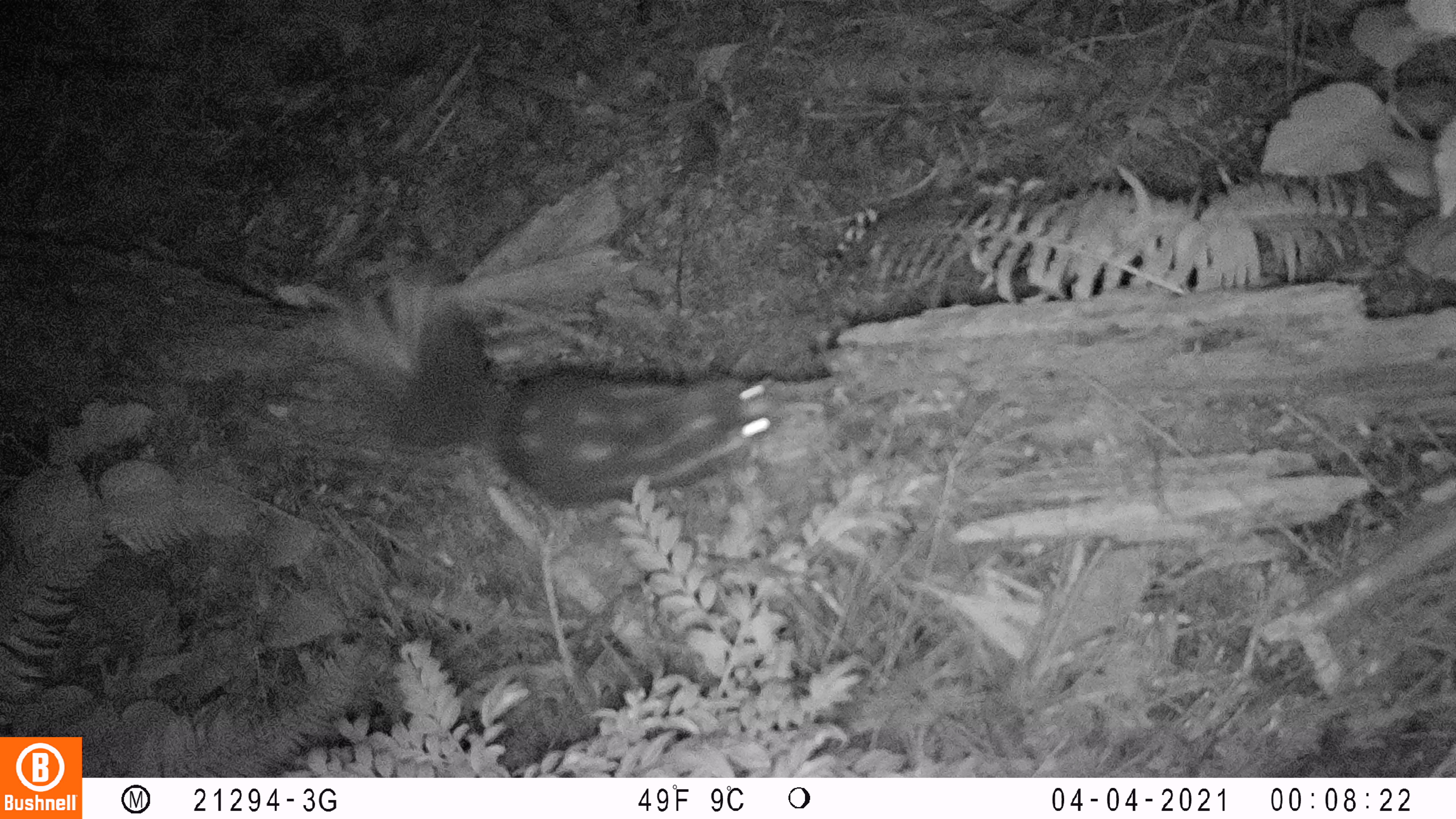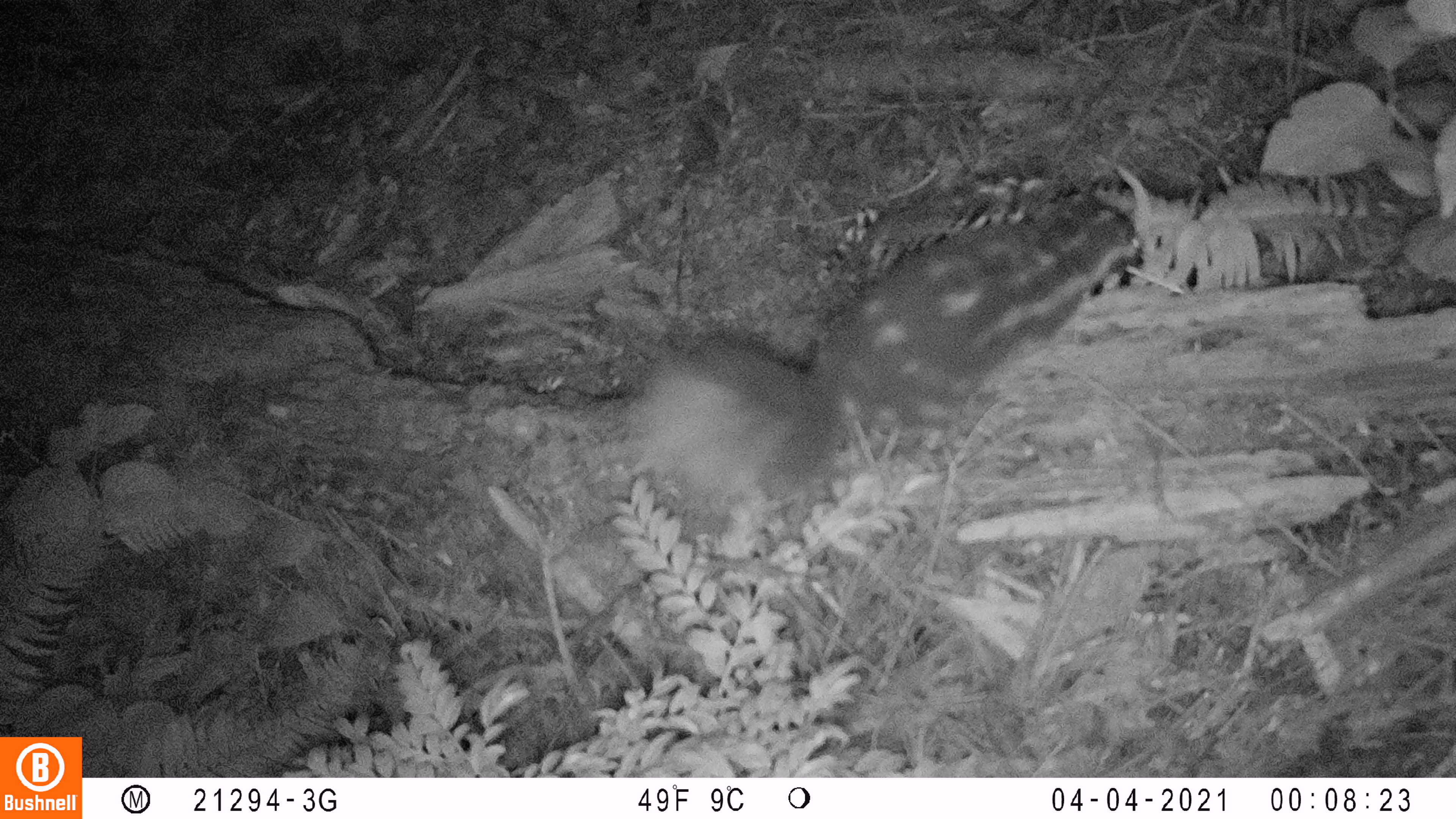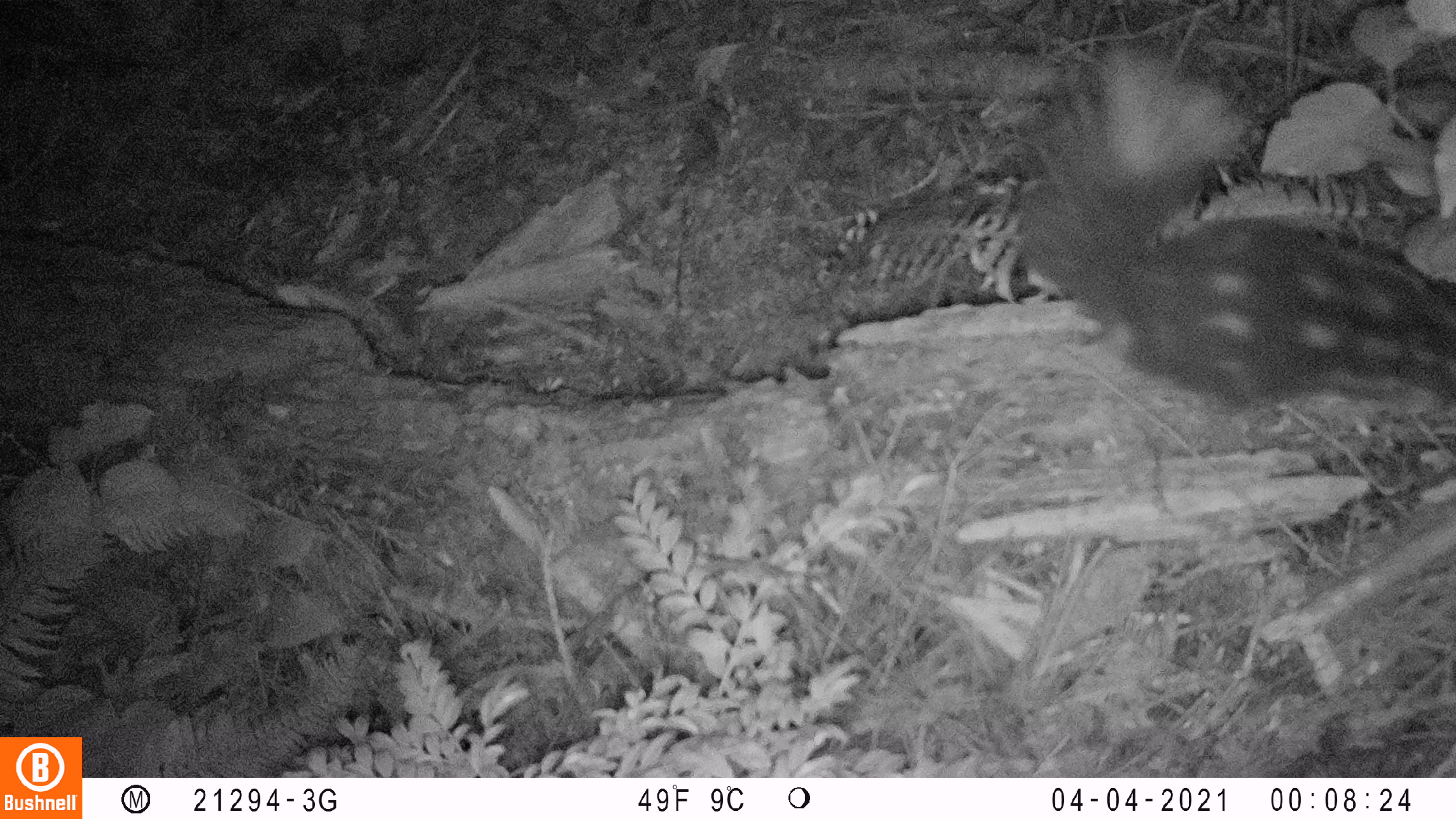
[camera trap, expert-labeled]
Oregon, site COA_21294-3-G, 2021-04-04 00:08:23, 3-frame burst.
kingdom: Animalia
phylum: Chordata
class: Mammalia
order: Carnivora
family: Mephitidae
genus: Spilogale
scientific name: Spilogale gracilis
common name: western spotted skunk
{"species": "western spotted skunk (Spilogale gracilis)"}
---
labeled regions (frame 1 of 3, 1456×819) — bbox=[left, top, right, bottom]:
western spotted skunk: bbox=[331, 277, 795, 520]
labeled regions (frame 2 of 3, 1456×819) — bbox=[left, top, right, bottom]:
western spotted skunk: bbox=[620, 190, 1147, 506]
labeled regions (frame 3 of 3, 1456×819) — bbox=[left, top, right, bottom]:
western spotted skunk: bbox=[1014, 22, 1450, 434]